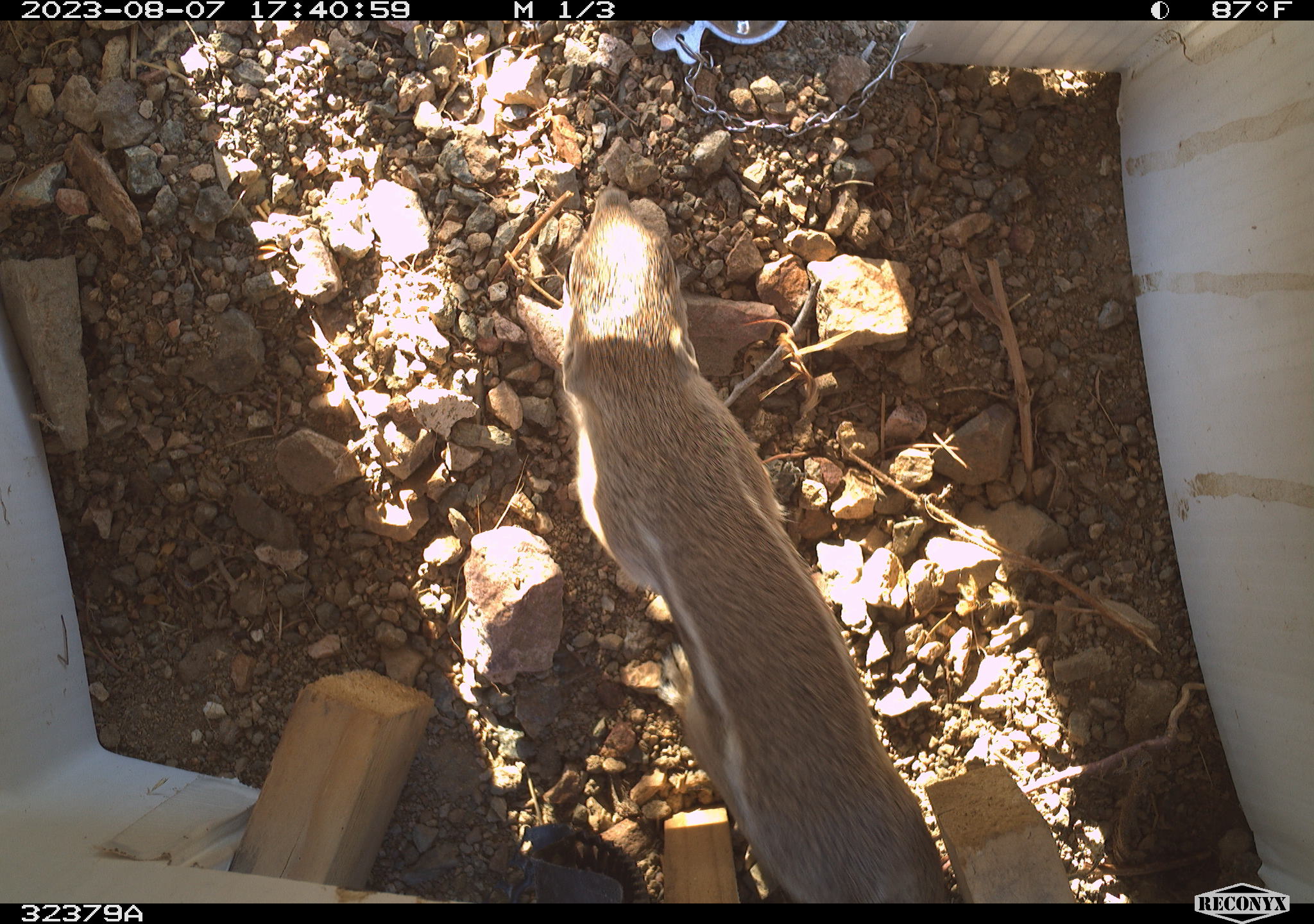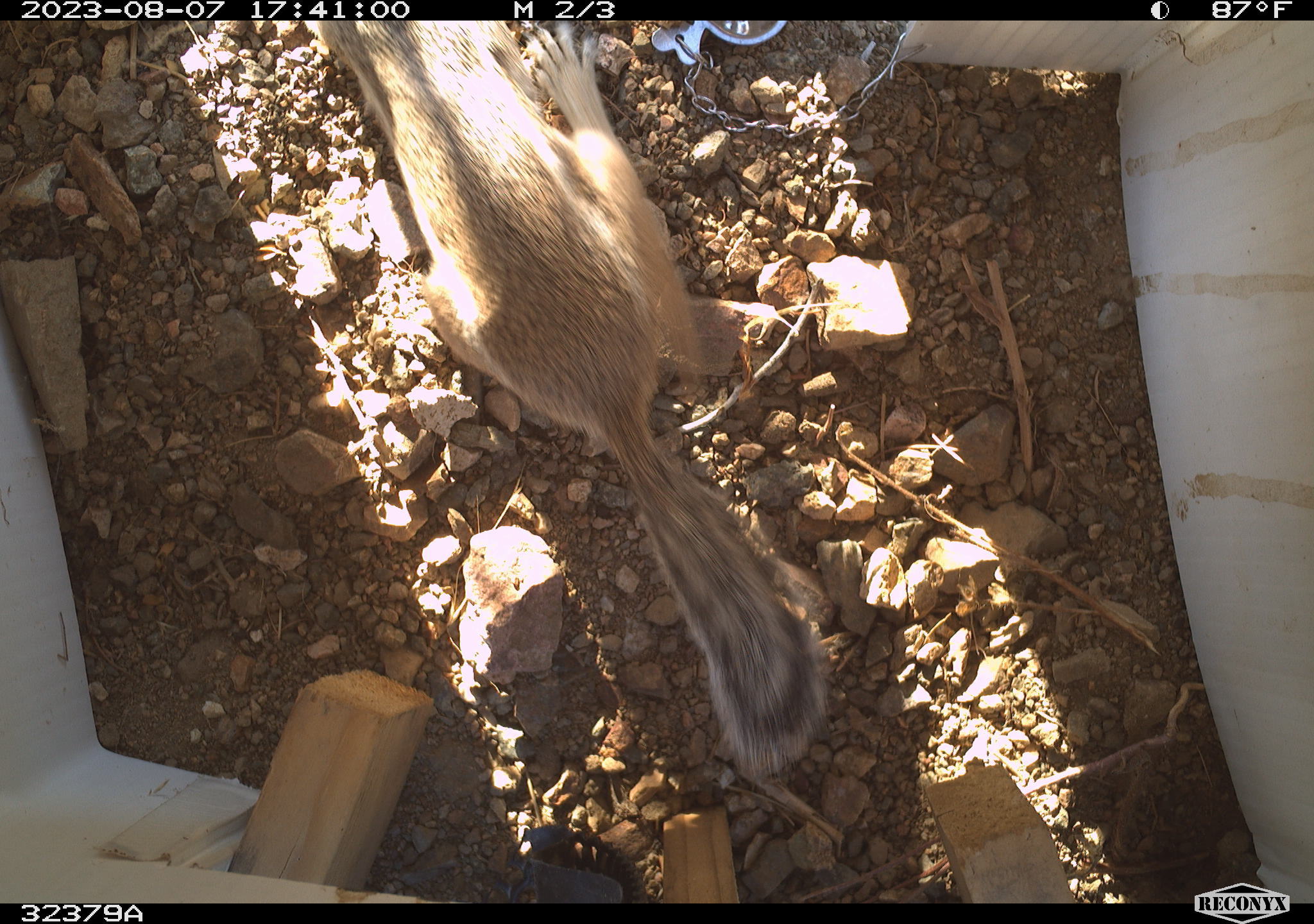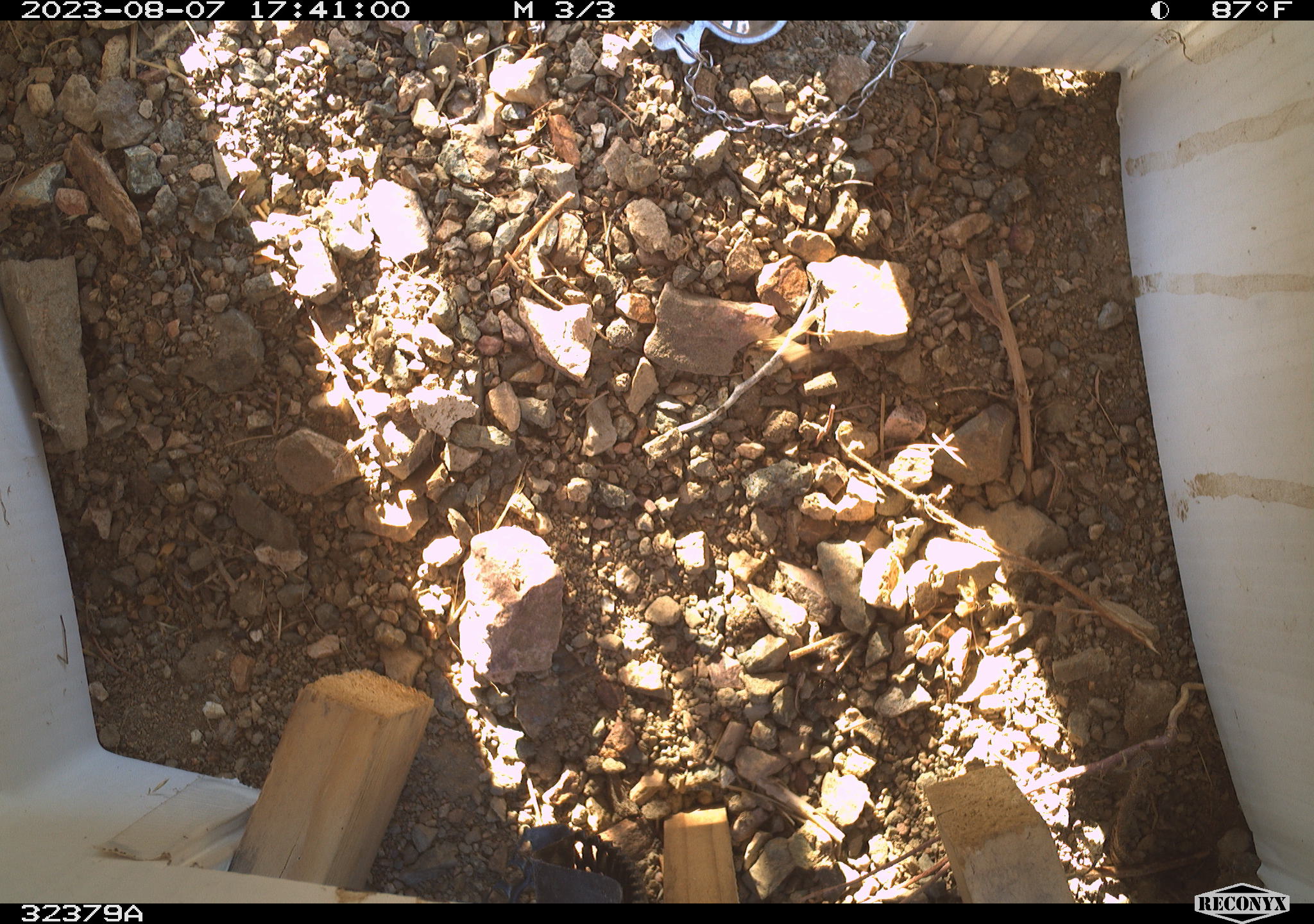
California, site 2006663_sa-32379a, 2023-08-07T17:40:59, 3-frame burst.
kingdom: Animalia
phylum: Chordata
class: Mammalia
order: Rodentia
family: Sciuridae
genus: Ammospermophilus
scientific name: Ammospermophilus leucurus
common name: white-tailed antelope squirrel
White-tailed antelope squirrel (Ammospermophilus leucurus).